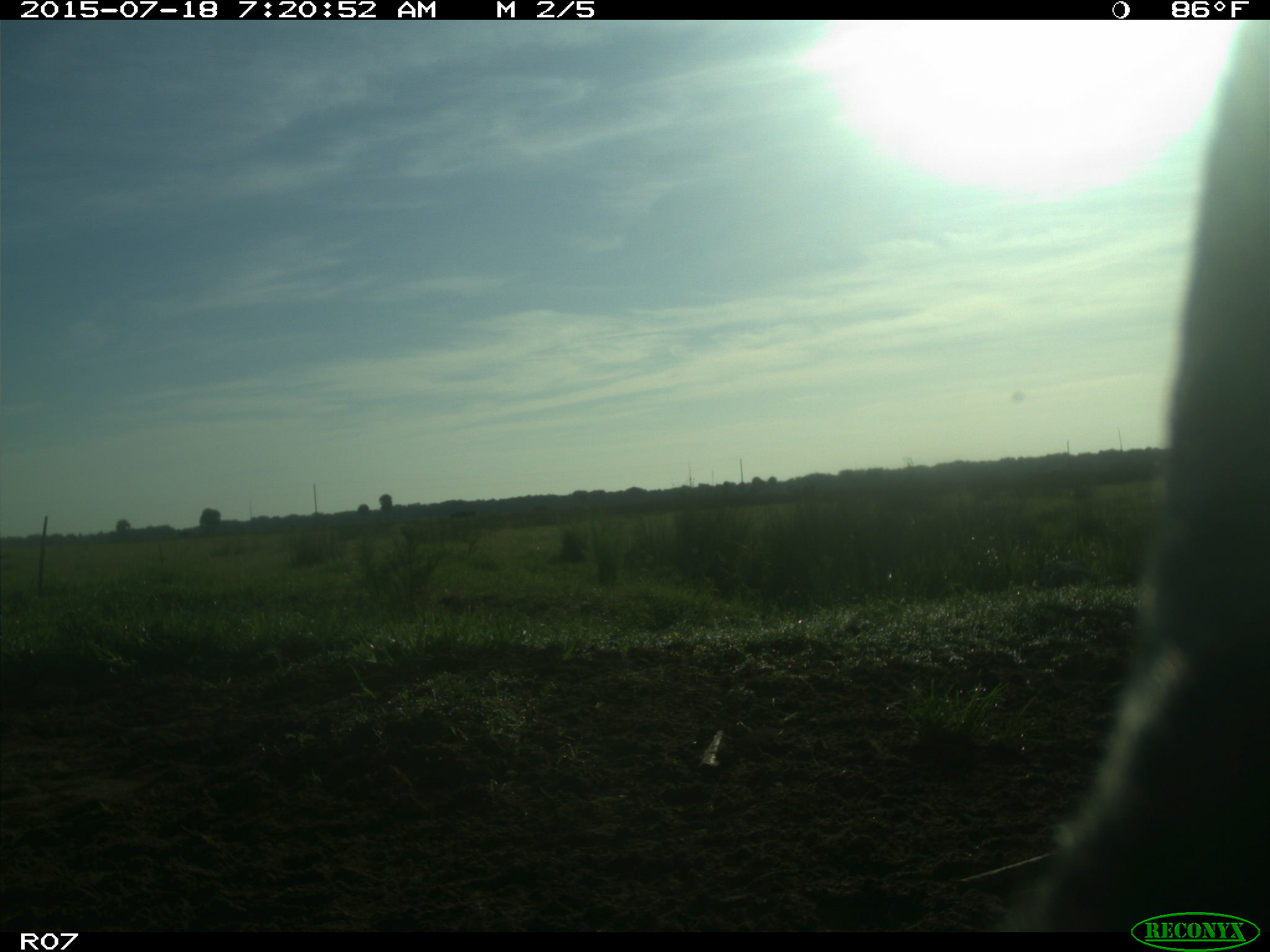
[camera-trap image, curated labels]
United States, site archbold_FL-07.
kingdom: Animalia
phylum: Chordata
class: Mammalia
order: Artiodactyla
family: Bovidae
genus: Bos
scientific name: Bos taurus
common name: domestic cow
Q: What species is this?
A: Bos taurus (domestic cow).